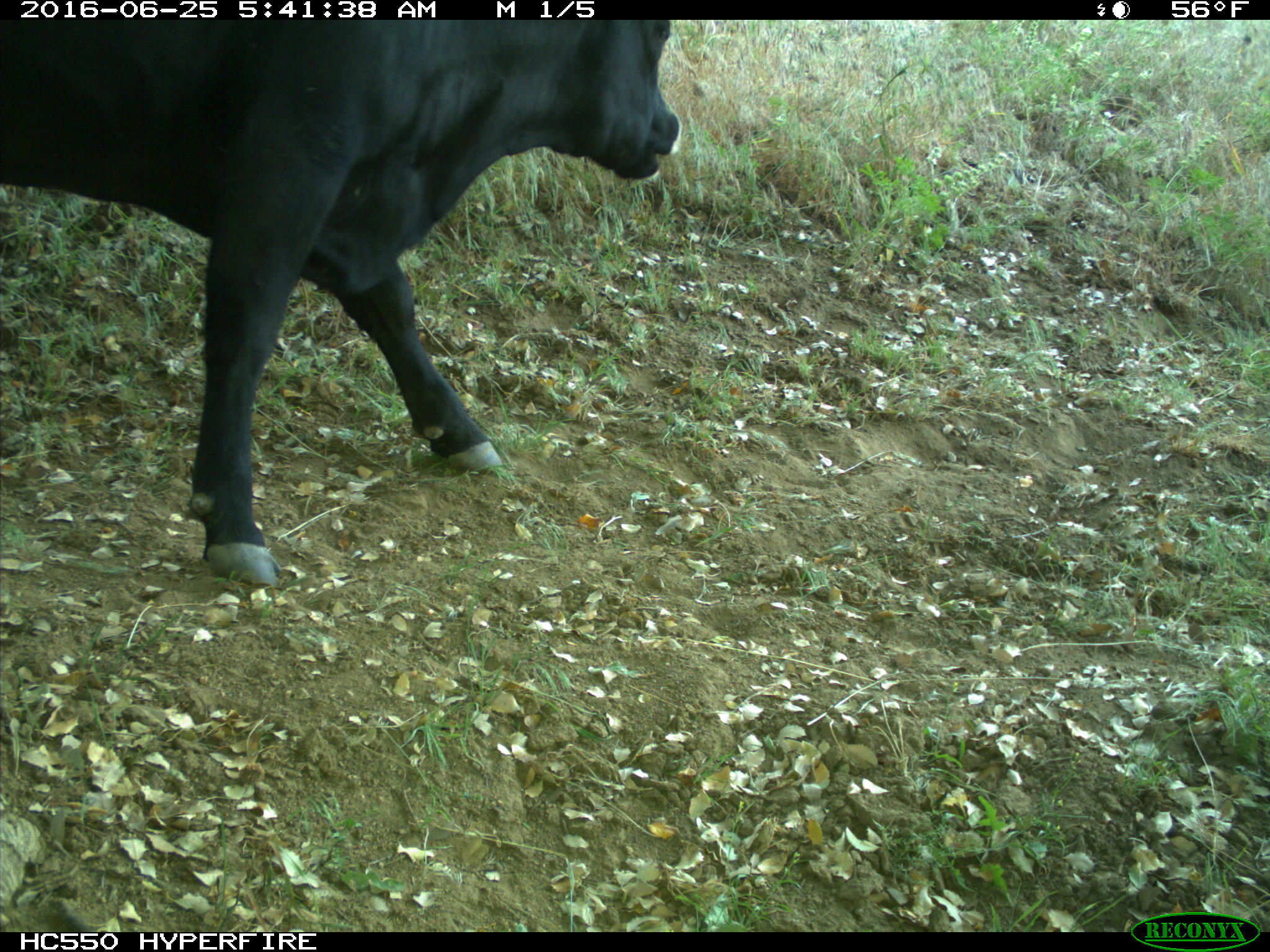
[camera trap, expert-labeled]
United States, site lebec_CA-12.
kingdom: Animalia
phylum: Chordata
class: Mammalia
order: Artiodactyla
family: Bovidae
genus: Bos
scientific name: Bos taurus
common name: domestic cow